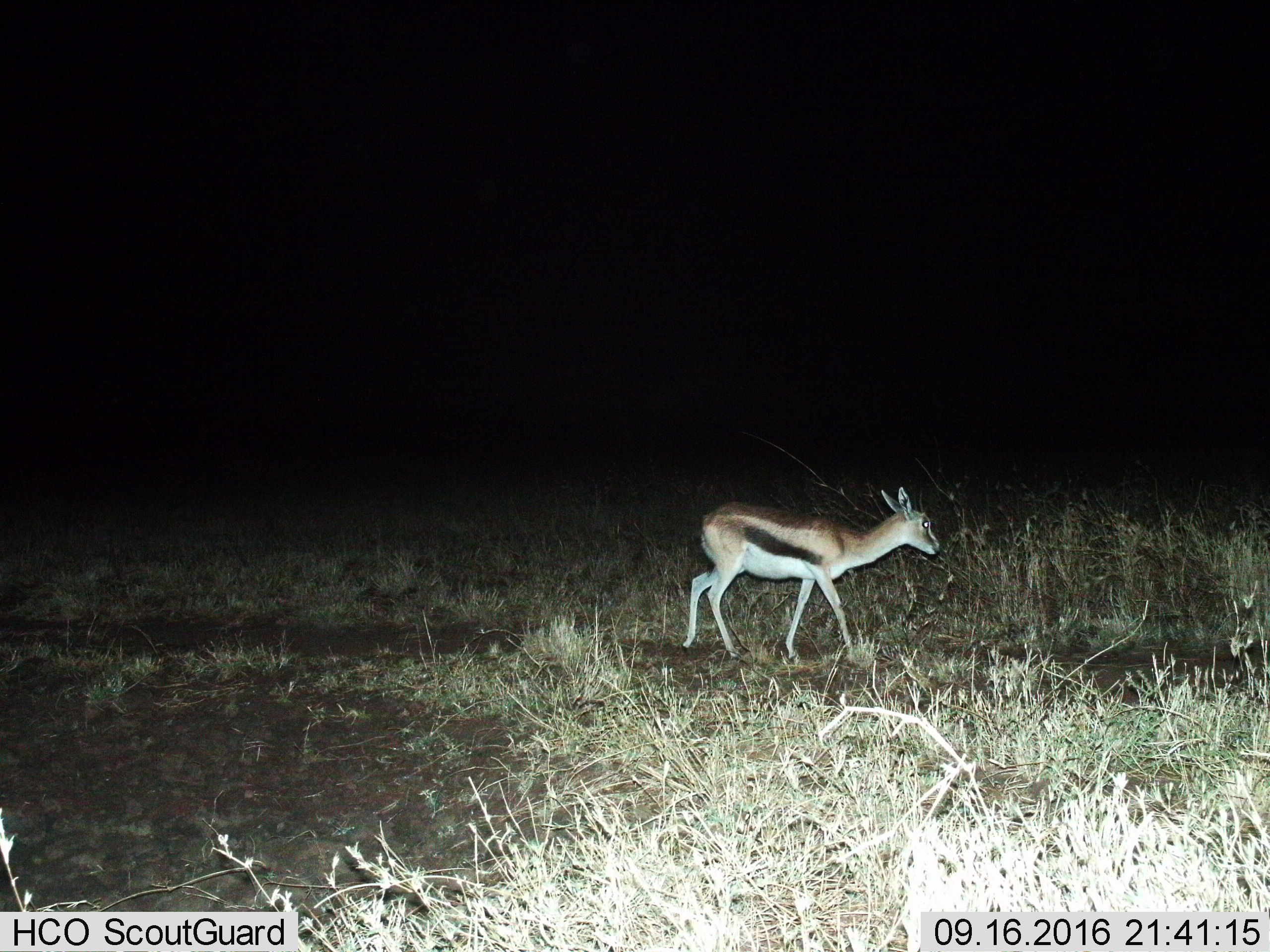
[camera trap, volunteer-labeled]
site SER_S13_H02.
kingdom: Animalia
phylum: Chordata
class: Mammalia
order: Artiodactyla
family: Bovidae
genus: Eudorcas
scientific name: Eudorcas thomsonii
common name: thomson's gazelle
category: gazellethomsons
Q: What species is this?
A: Gazellethomsons (thomson's gazelle) (Eudorcas thomsonii).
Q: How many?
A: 1.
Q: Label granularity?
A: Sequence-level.